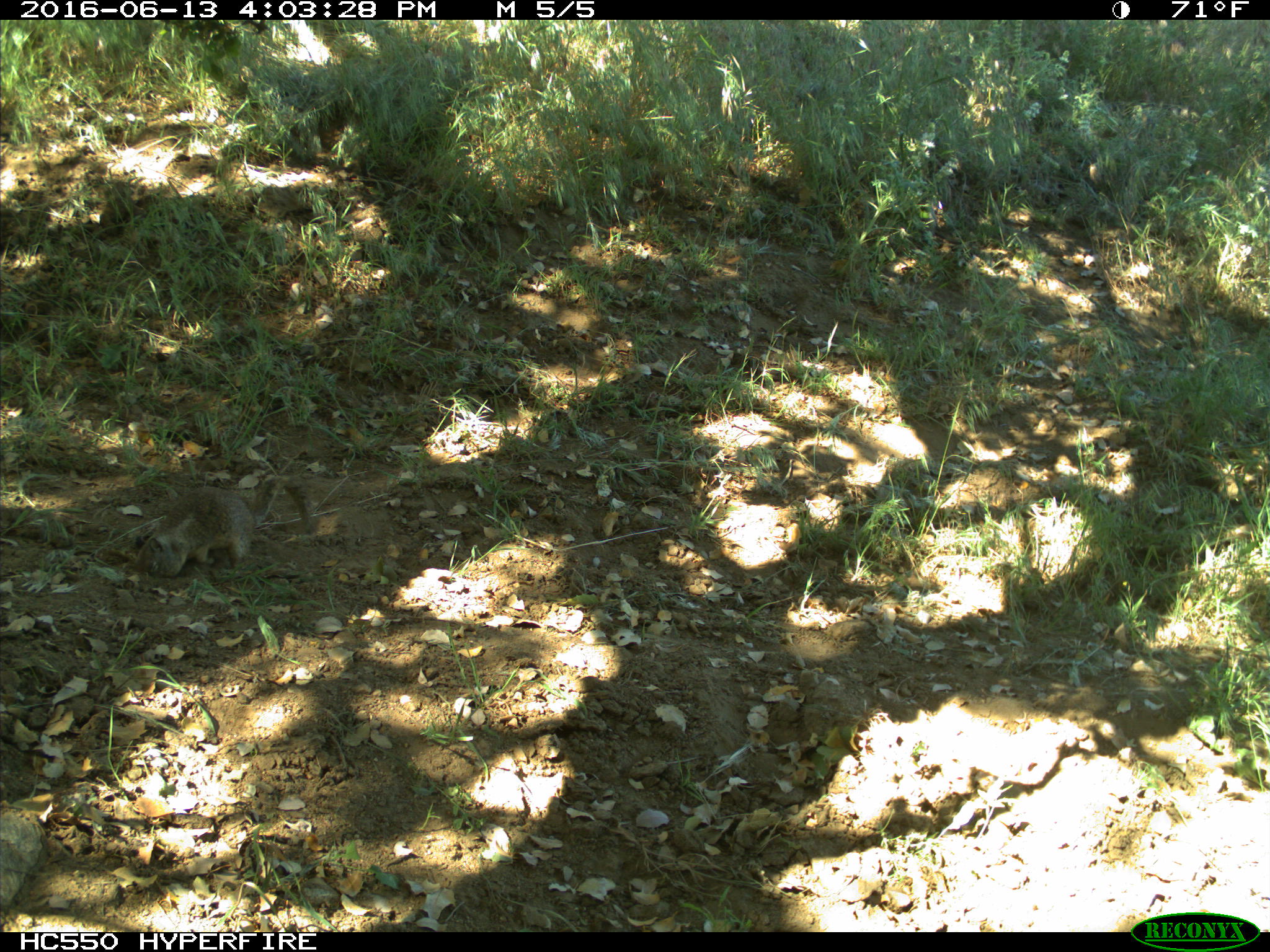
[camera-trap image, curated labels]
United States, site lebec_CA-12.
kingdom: Animalia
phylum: Chordata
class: Mammalia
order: Rodentia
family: Sciuridae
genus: Otospermophilus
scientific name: Otospermophilus beecheyi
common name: california ground squirrel